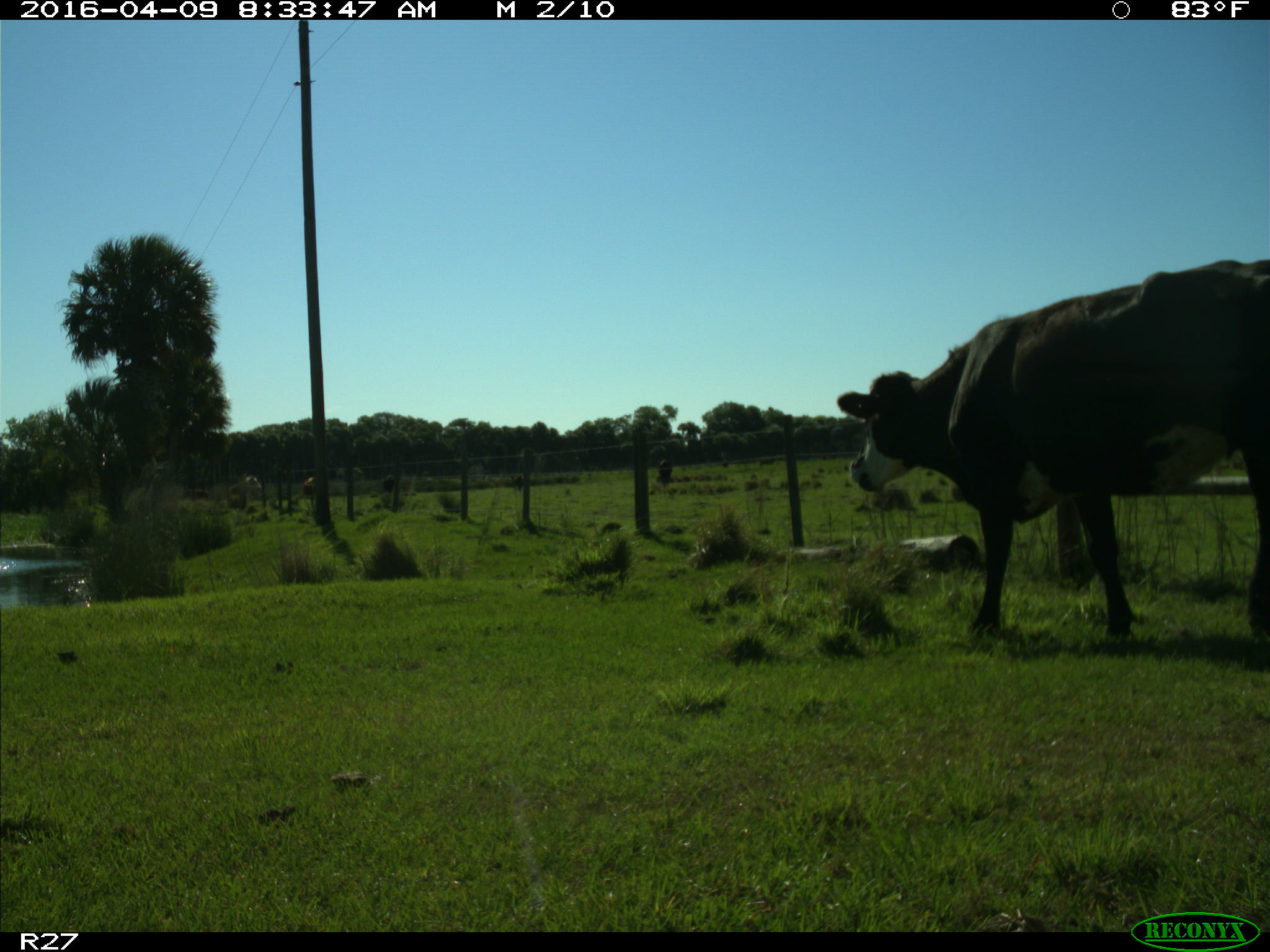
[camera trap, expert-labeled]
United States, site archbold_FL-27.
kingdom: Animalia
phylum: Chordata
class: Mammalia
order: Artiodactyla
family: Bovidae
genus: Bos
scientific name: Bos taurus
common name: domestic cow